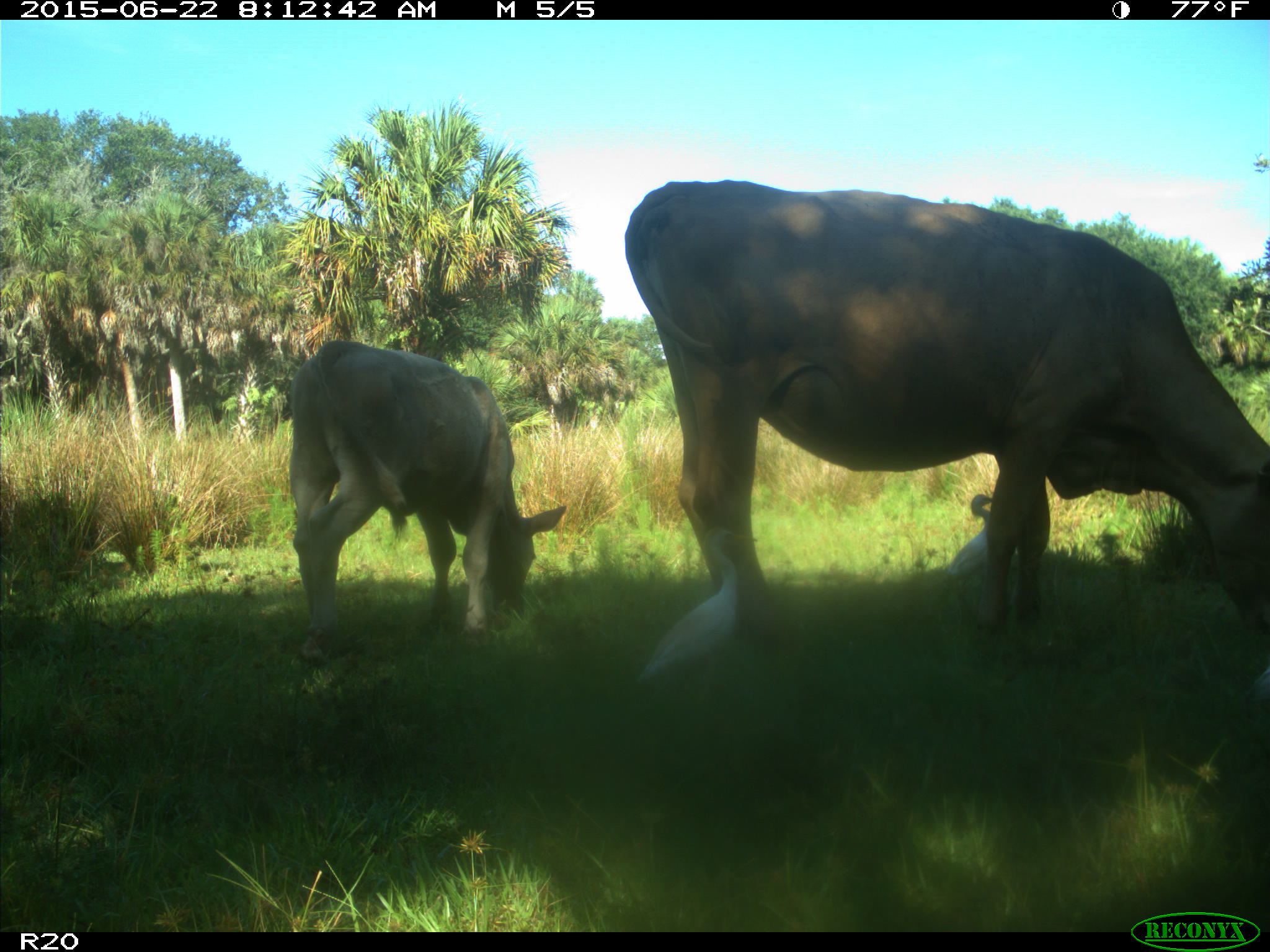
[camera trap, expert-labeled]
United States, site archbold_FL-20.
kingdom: Animalia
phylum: Chordata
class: Mammalia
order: Artiodactyla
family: Bovidae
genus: Bos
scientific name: Bos taurus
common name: domestic cow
Bos taurus (domestic cow).